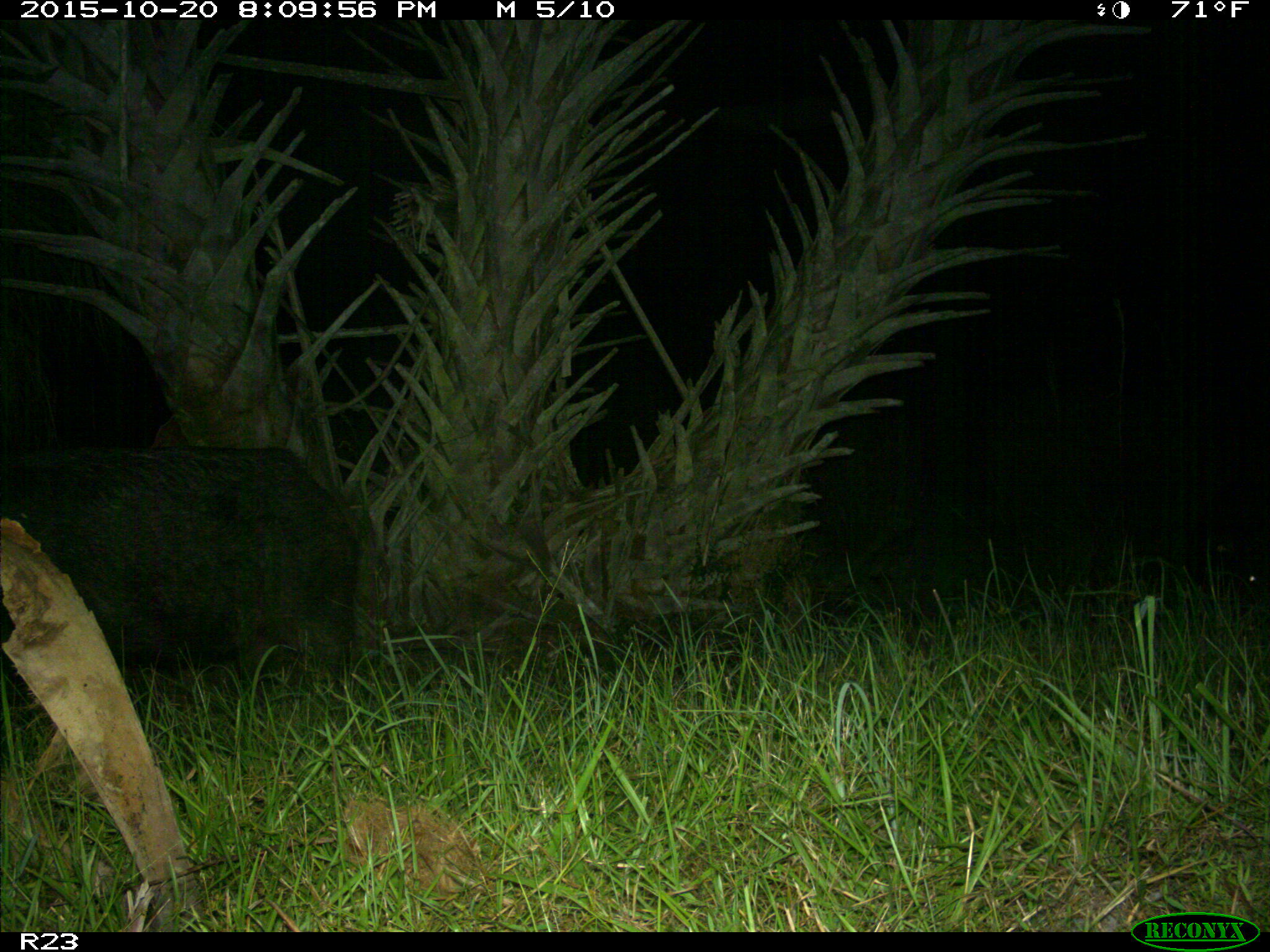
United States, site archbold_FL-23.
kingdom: Animalia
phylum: Chordata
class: Mammalia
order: Artiodactyla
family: Suidae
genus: Sus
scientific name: Sus scrofa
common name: wild boar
Sus scrofa (wild boar).